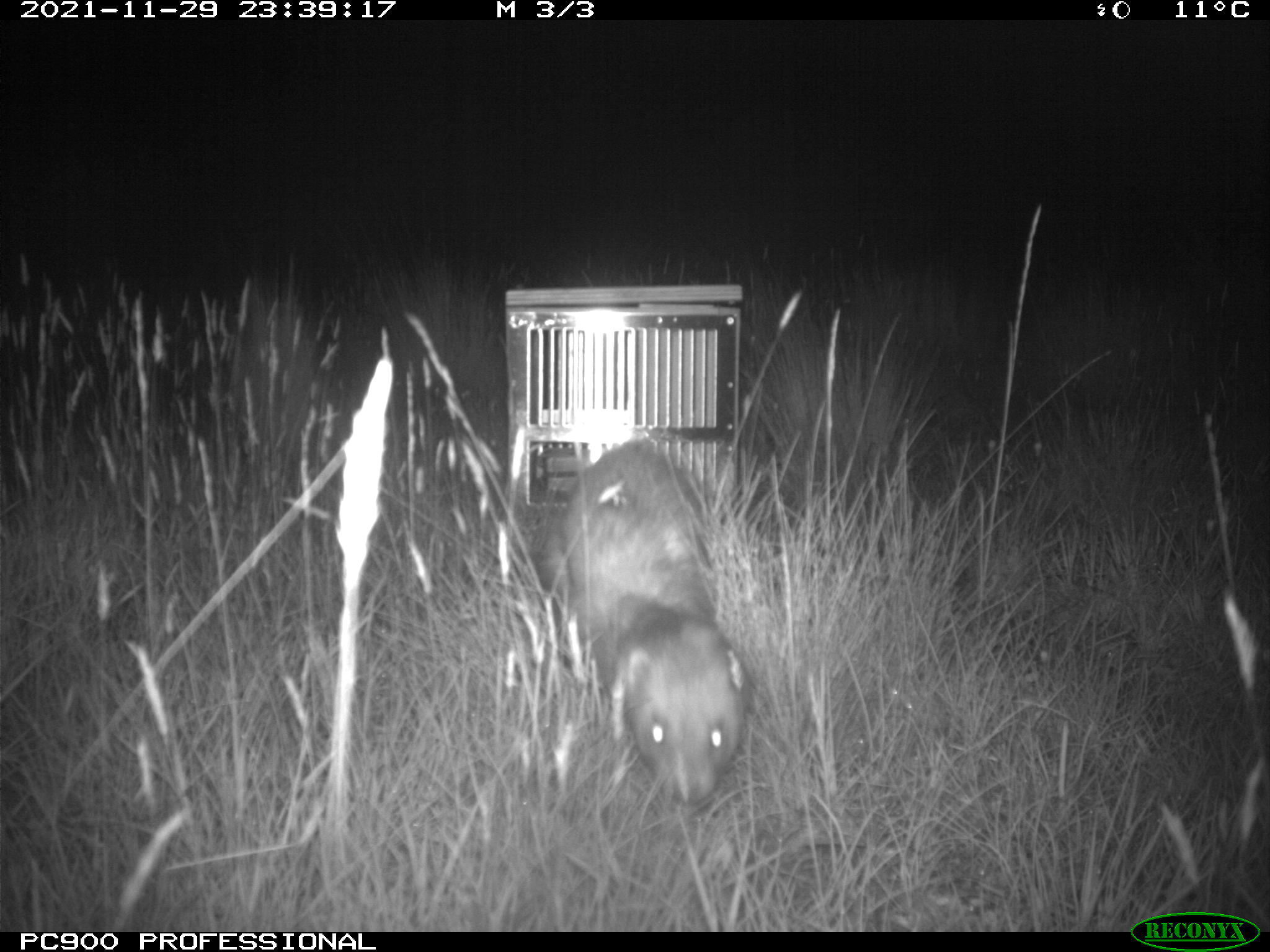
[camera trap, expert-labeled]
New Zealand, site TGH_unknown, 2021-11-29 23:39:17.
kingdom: Animalia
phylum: Chordata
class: Mammalia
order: Carnivora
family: Mustelidae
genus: Mustela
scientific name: Mustela furo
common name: ferret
Ferret (Mustela furo).